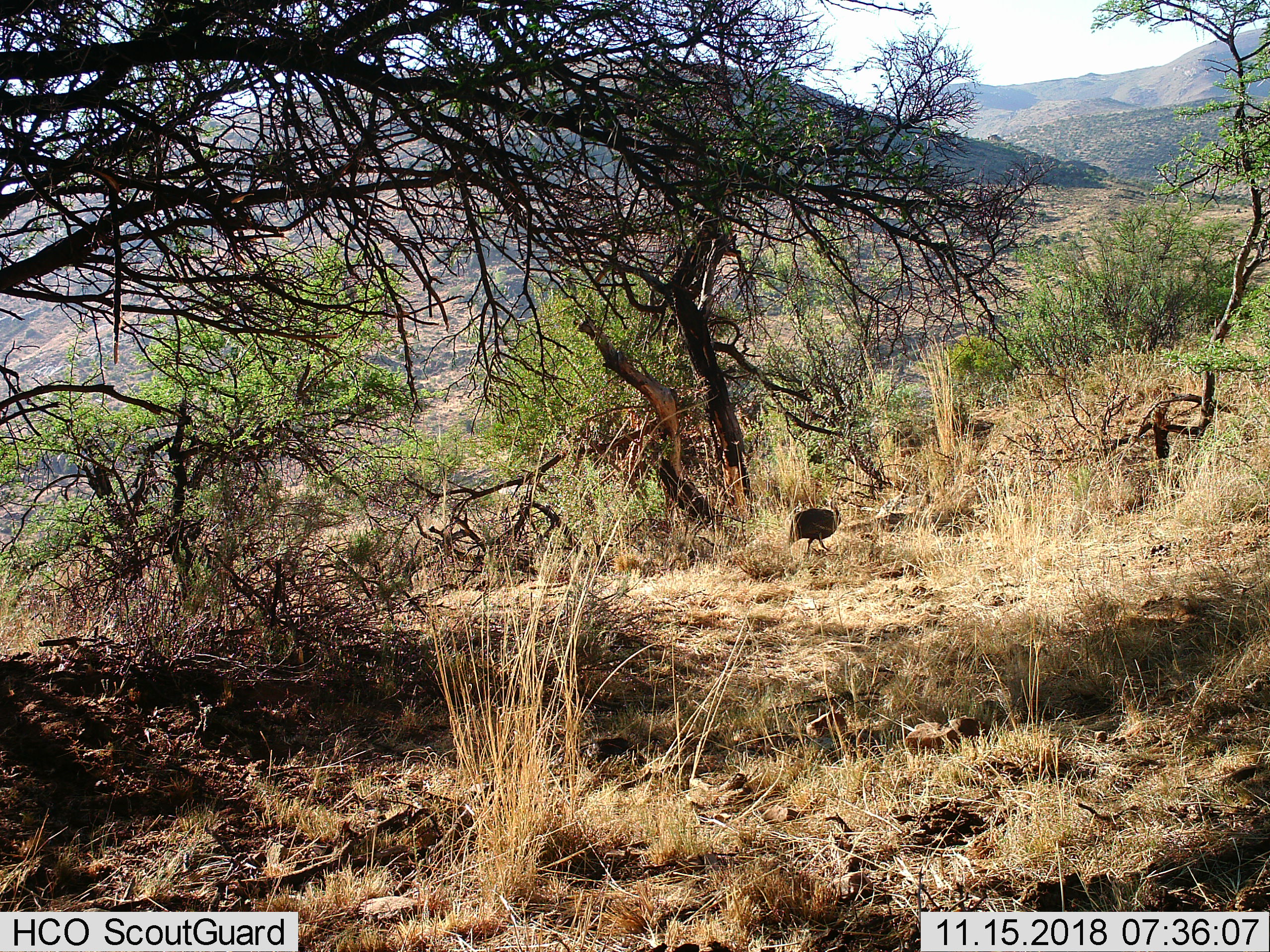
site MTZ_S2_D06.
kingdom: Animalia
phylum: Chordata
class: Aves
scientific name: Aves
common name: bird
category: birdother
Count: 1.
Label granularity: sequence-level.